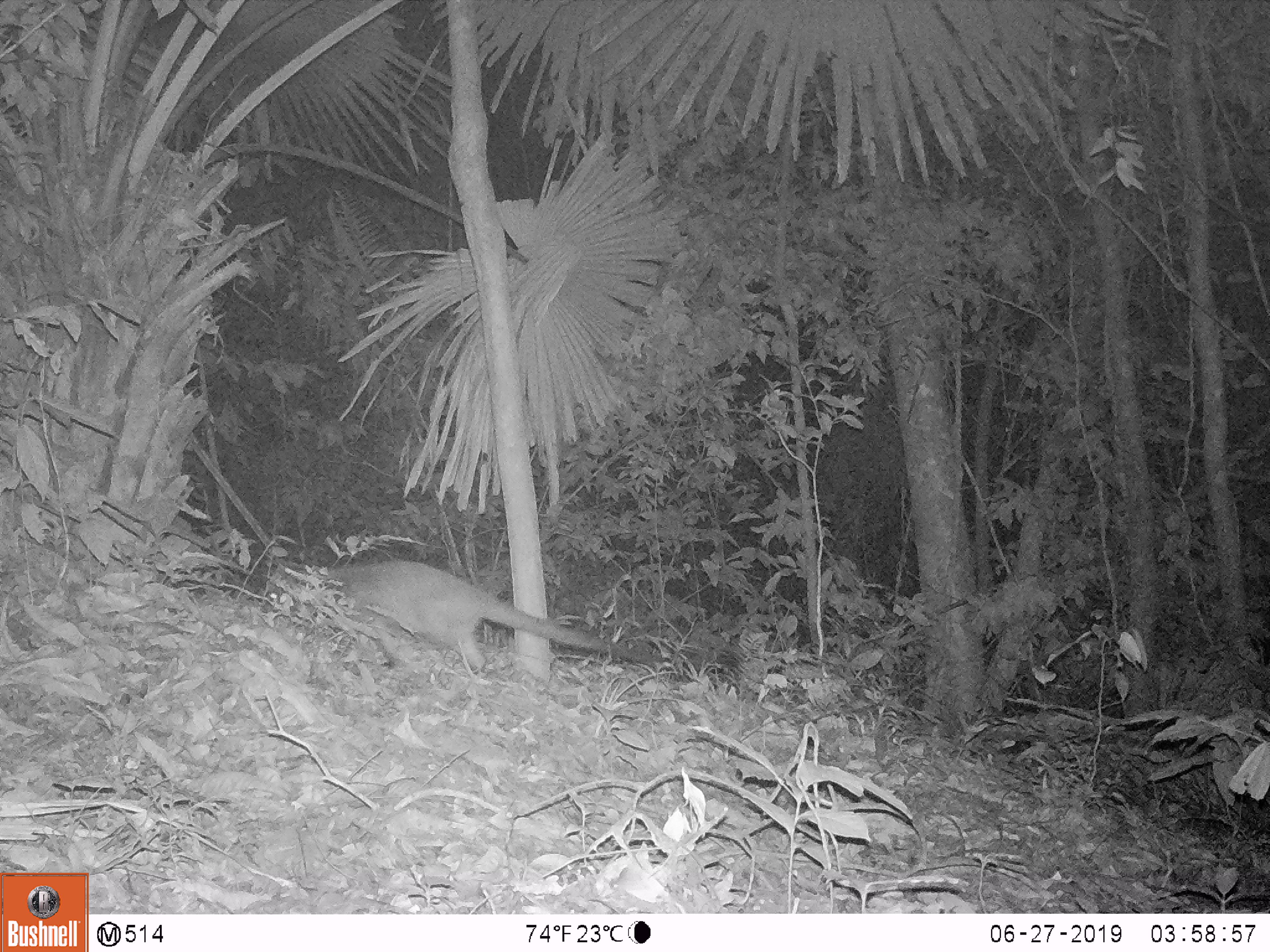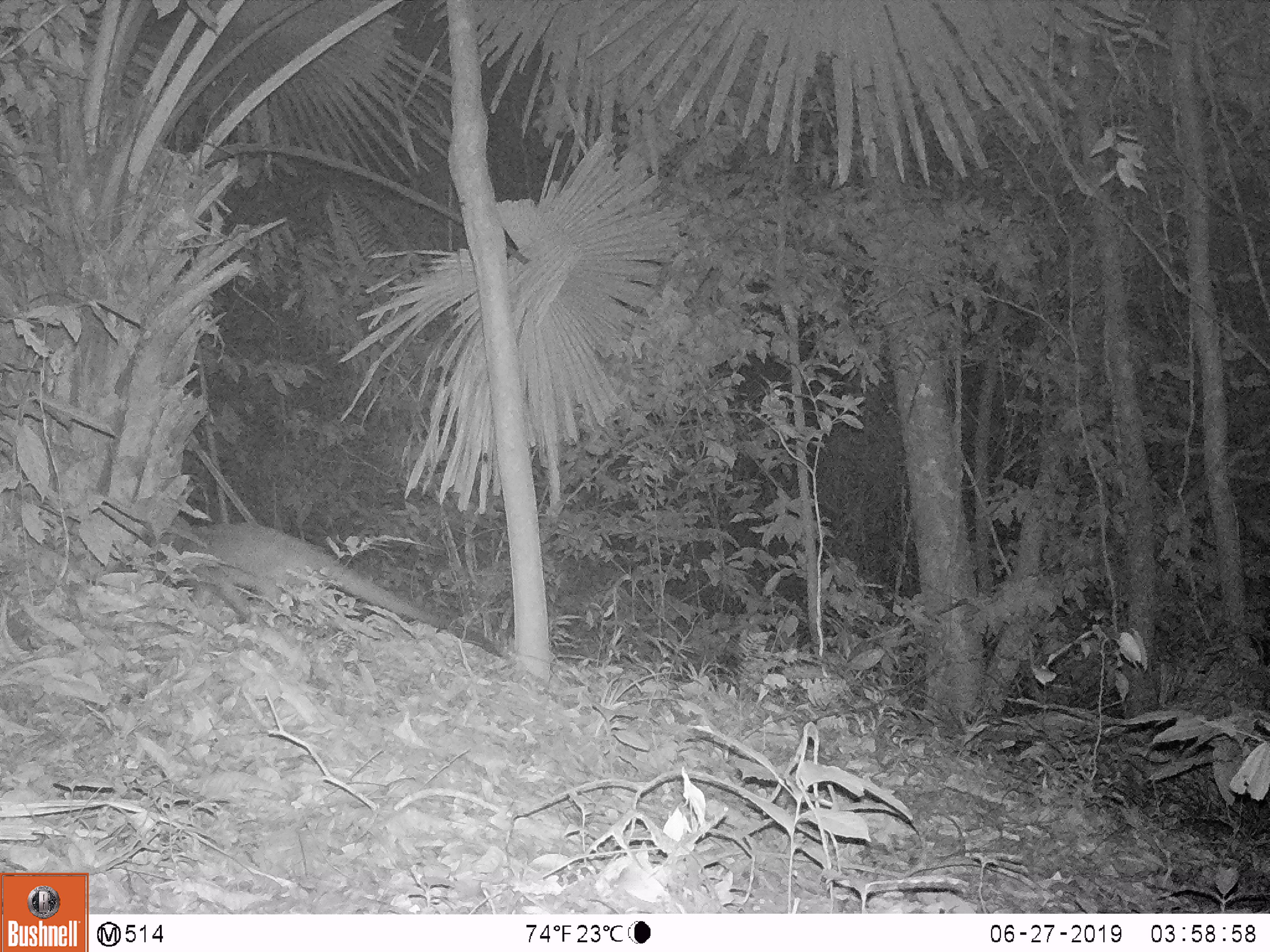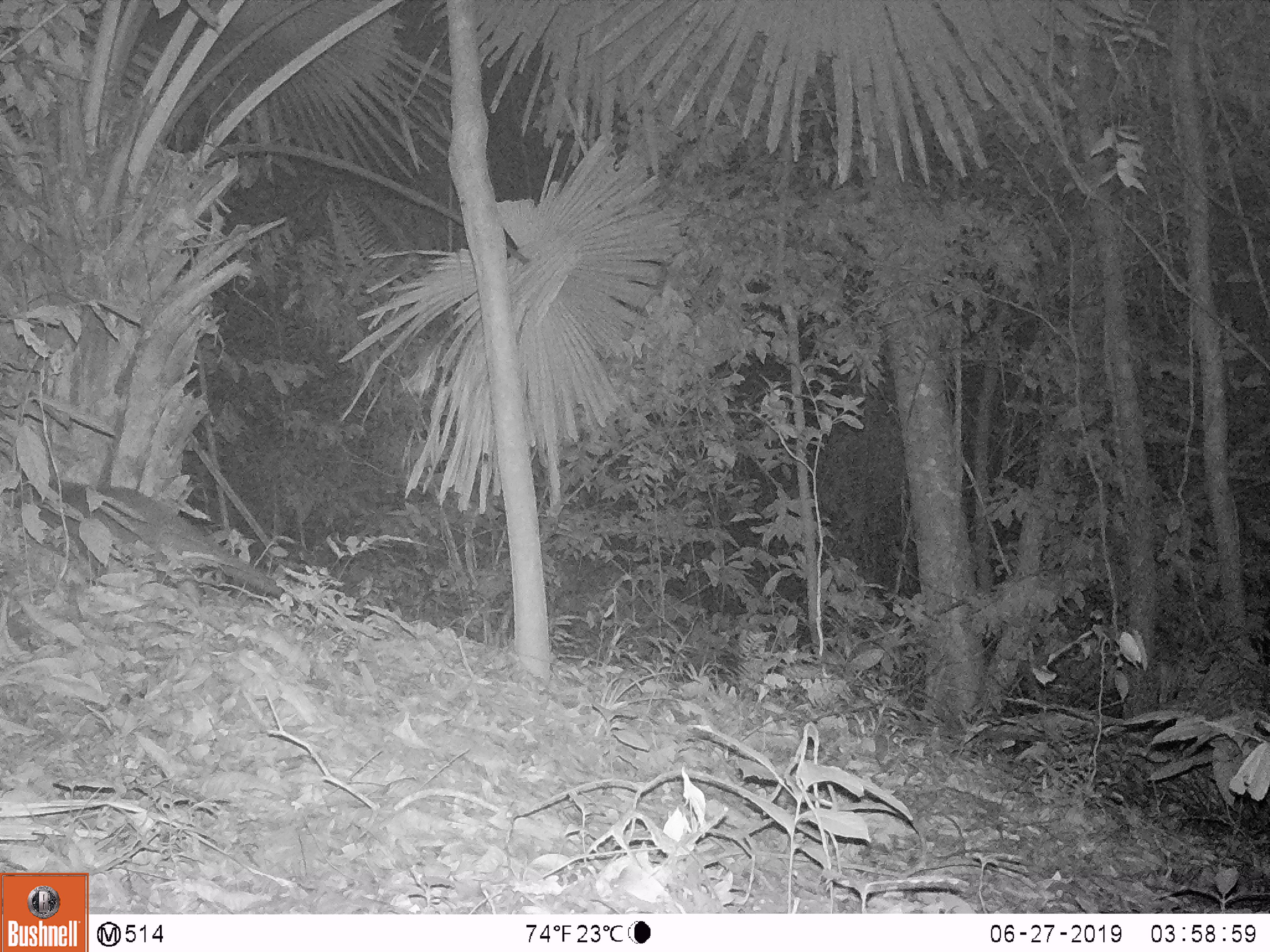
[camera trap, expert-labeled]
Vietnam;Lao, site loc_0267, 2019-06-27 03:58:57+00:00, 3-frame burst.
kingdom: Animalia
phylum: Chordata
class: Mammalia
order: Carnivora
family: Viverridae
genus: Paguma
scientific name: Paguma larvata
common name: masked palm civet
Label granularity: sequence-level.